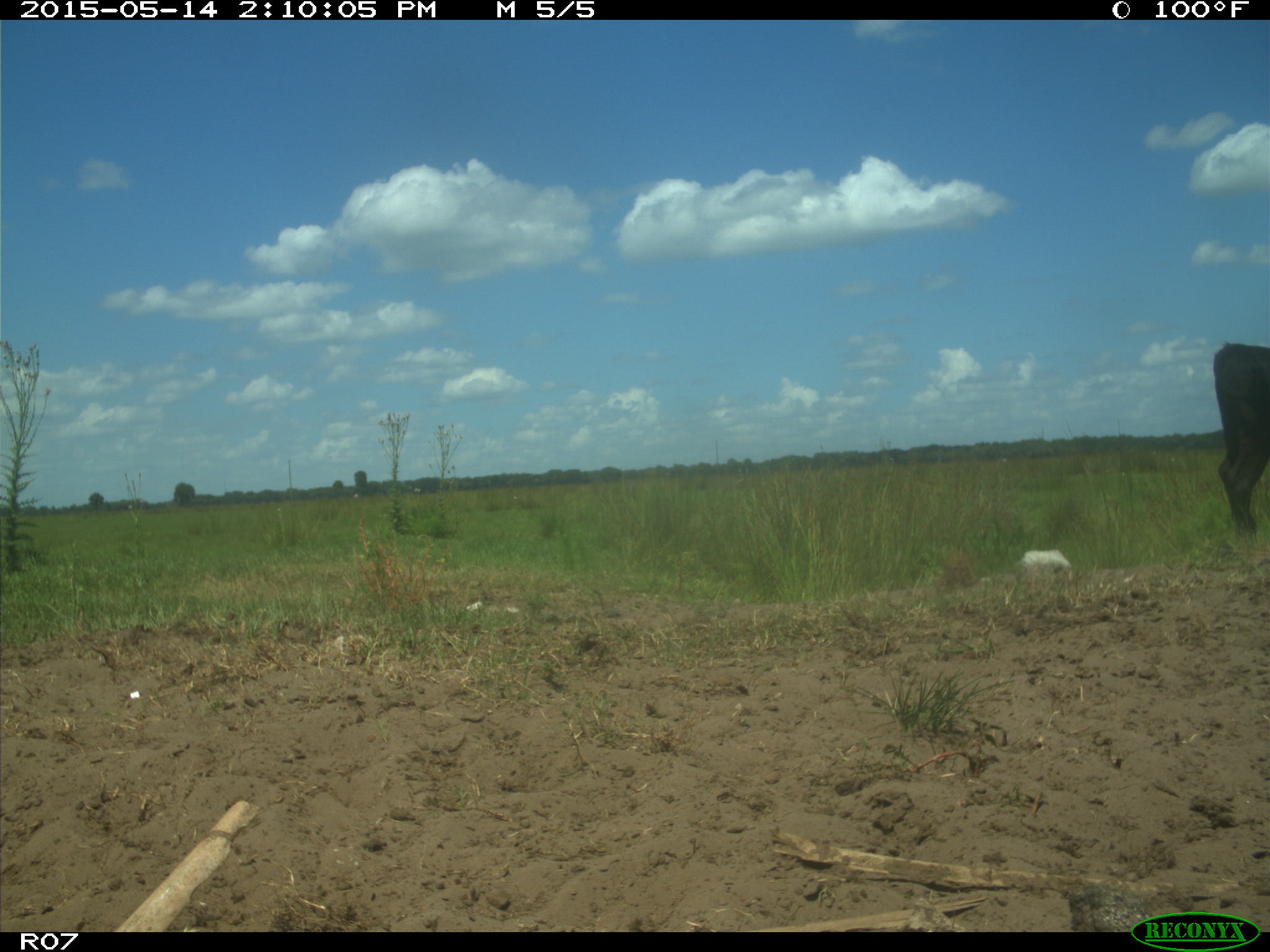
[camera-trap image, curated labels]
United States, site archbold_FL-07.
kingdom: Animalia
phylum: Chordata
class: Mammalia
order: Artiodactyla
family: Bovidae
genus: Bos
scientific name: Bos taurus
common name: domestic cow